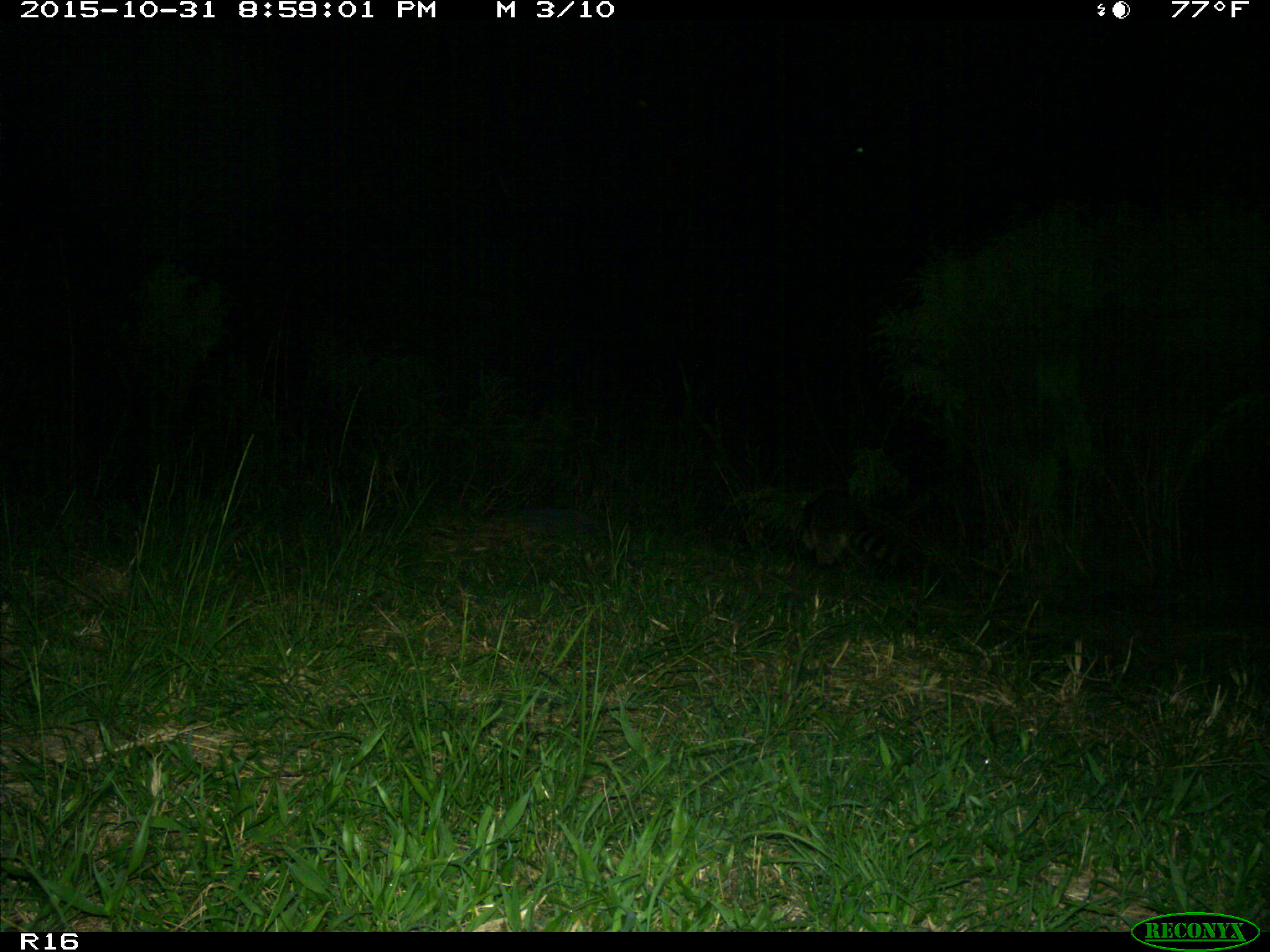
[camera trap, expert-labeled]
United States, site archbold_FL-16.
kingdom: Animalia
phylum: Chordata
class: Mammalia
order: Carnivora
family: Procyonidae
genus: Procyon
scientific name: Procyon lotor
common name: common raccoon